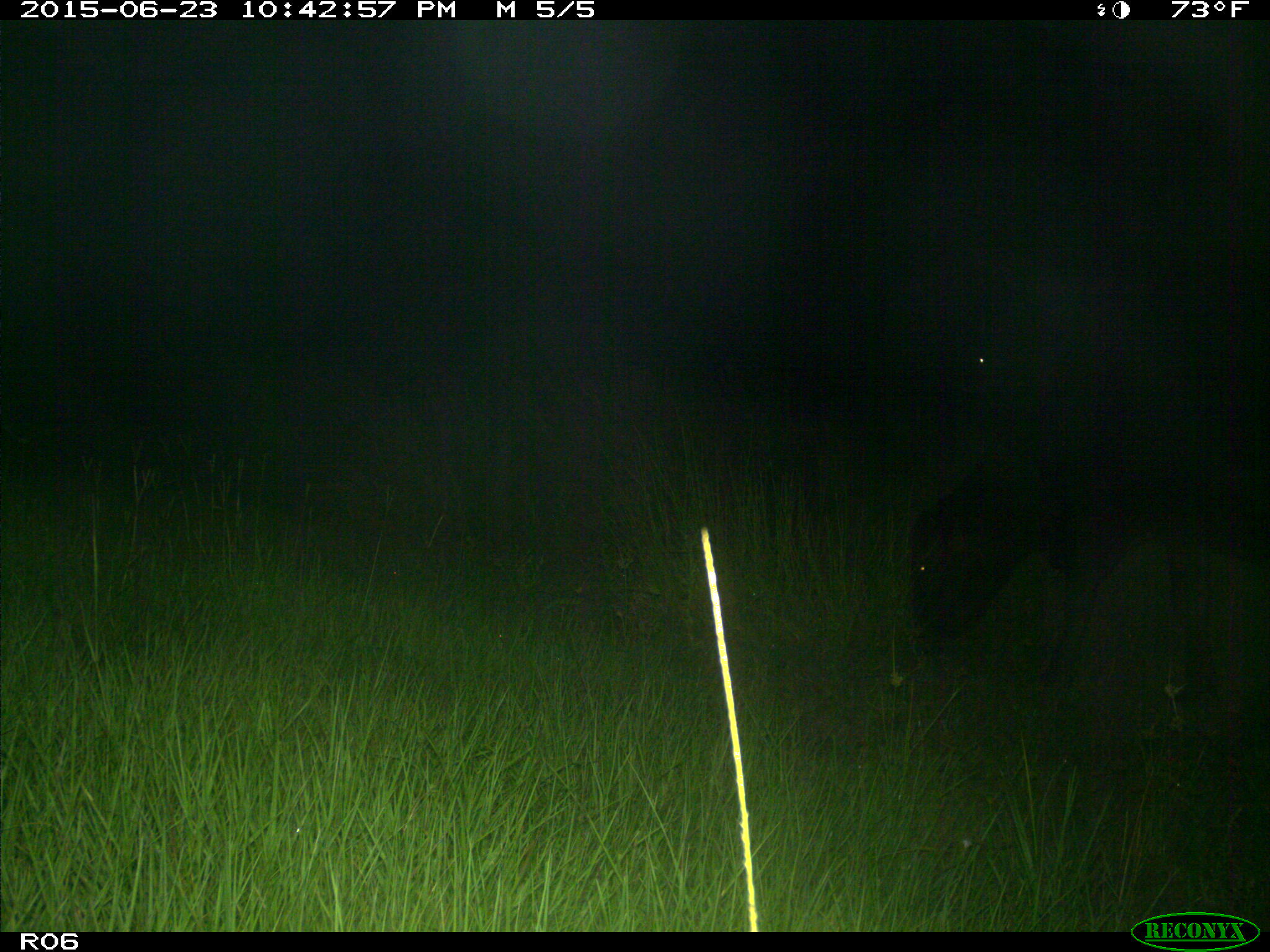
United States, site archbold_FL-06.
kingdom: Animalia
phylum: Chordata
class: Mammalia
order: Artiodactyla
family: Bovidae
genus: Bos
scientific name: Bos taurus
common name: domestic cow